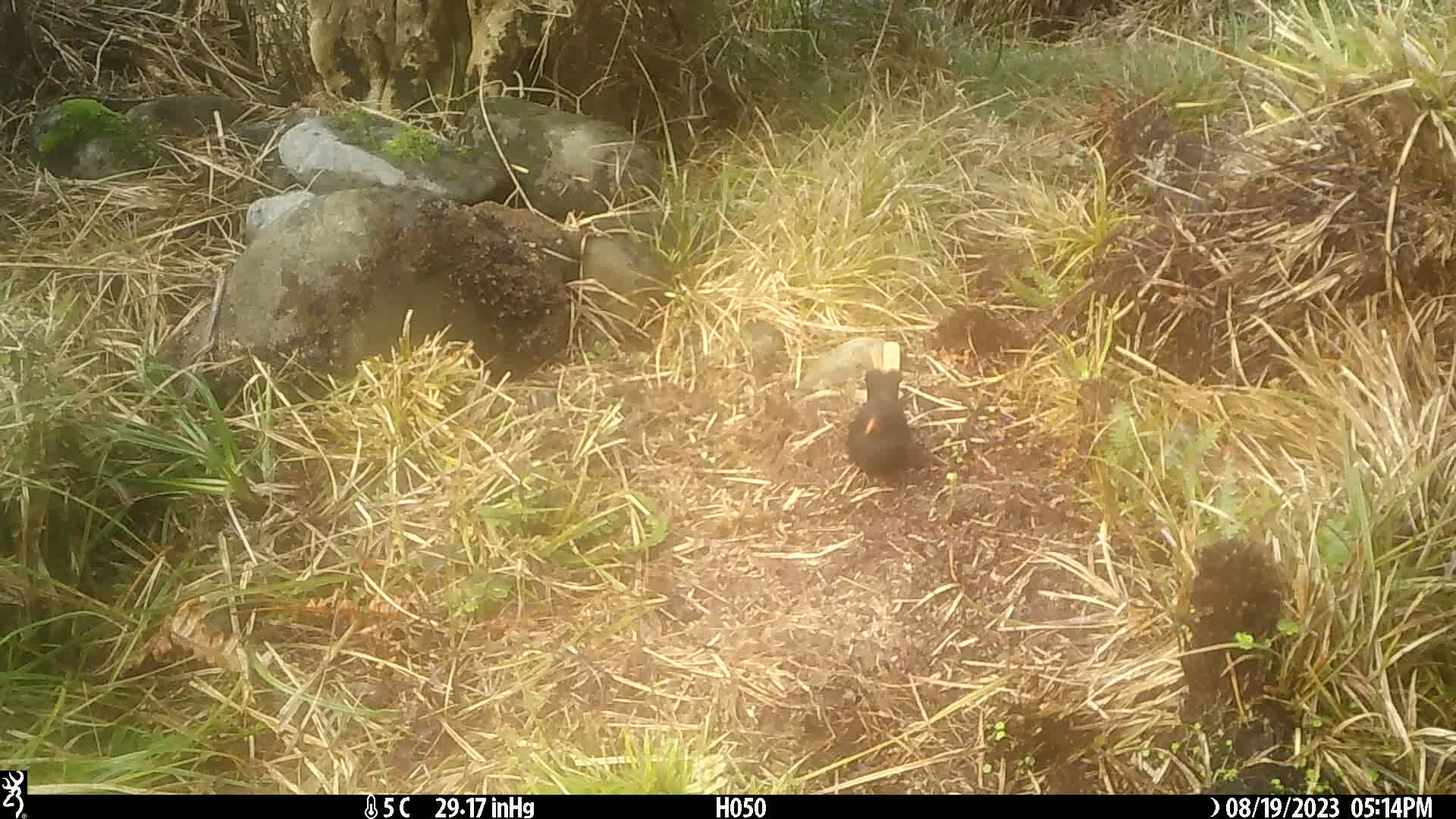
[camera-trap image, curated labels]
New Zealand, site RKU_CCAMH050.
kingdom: Animalia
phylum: Chordata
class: Aves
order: Passeriformes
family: Turdidae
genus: Turdus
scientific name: Turdus merula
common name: eurasian blackbird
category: blackbird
Blackbird (eurasian blackbird) (Turdus merula).